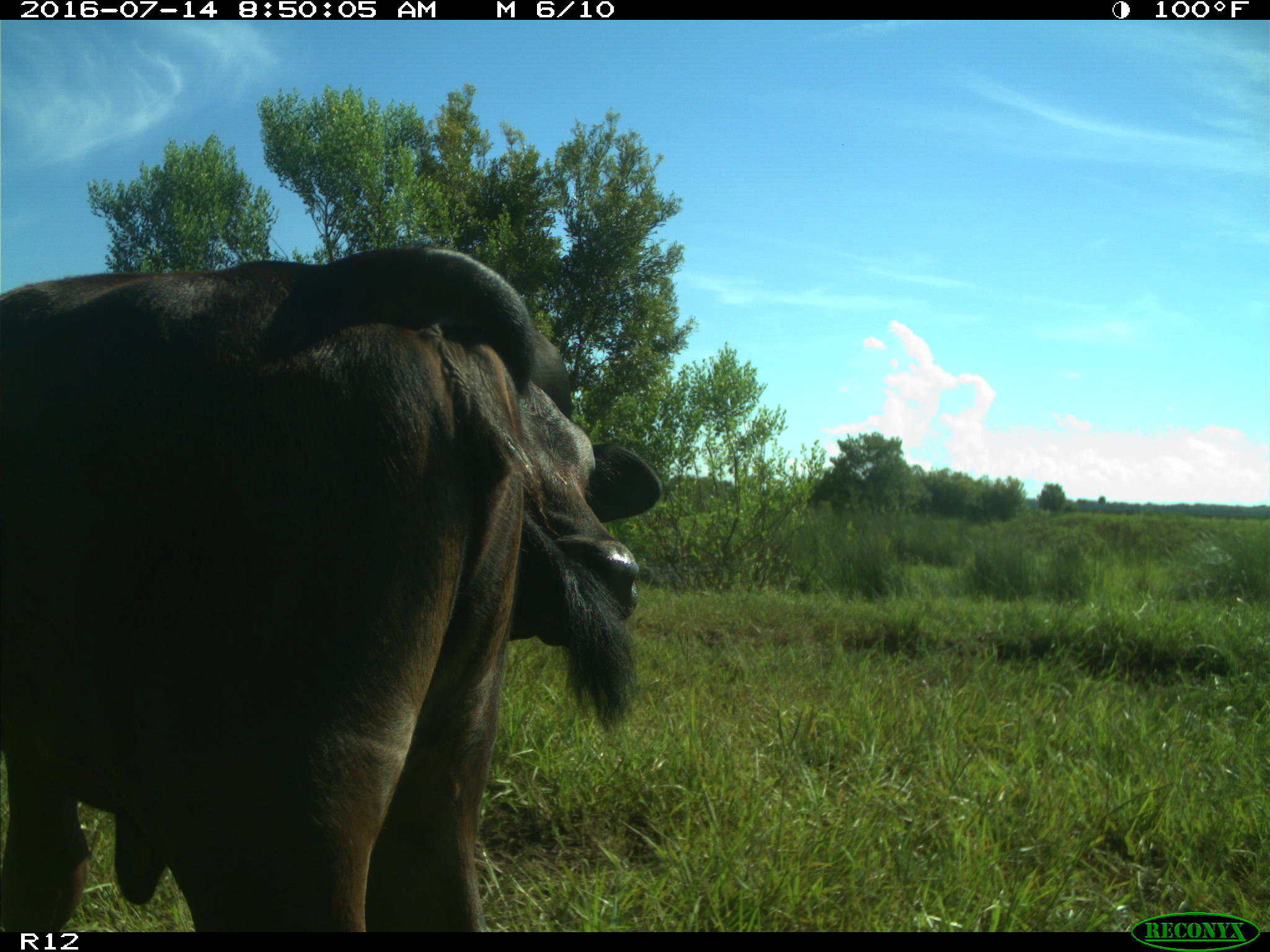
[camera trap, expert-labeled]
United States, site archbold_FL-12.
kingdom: Animalia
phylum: Chordata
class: Mammalia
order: Artiodactyla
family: Bovidae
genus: Bos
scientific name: Bos taurus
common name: domestic cow